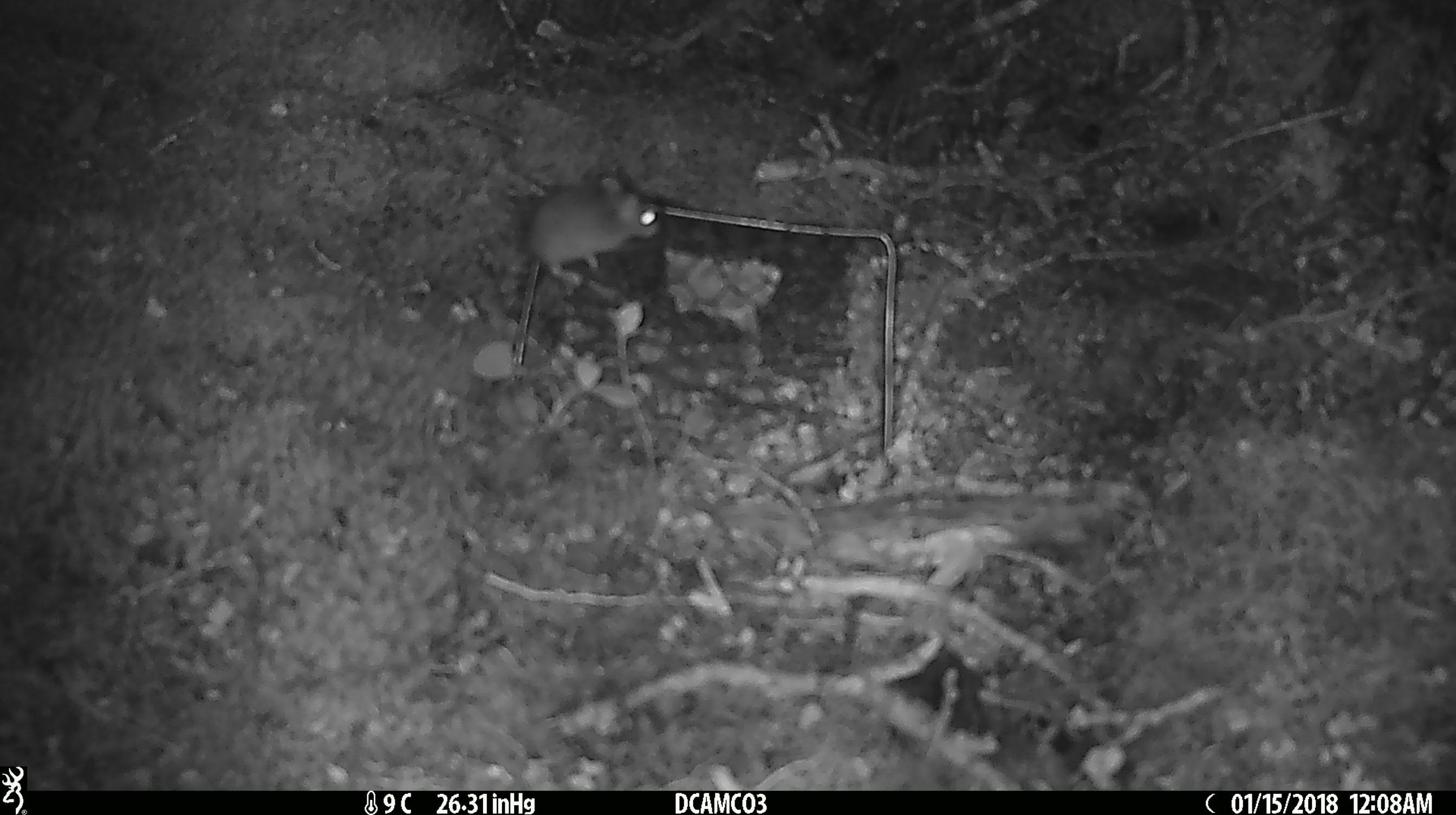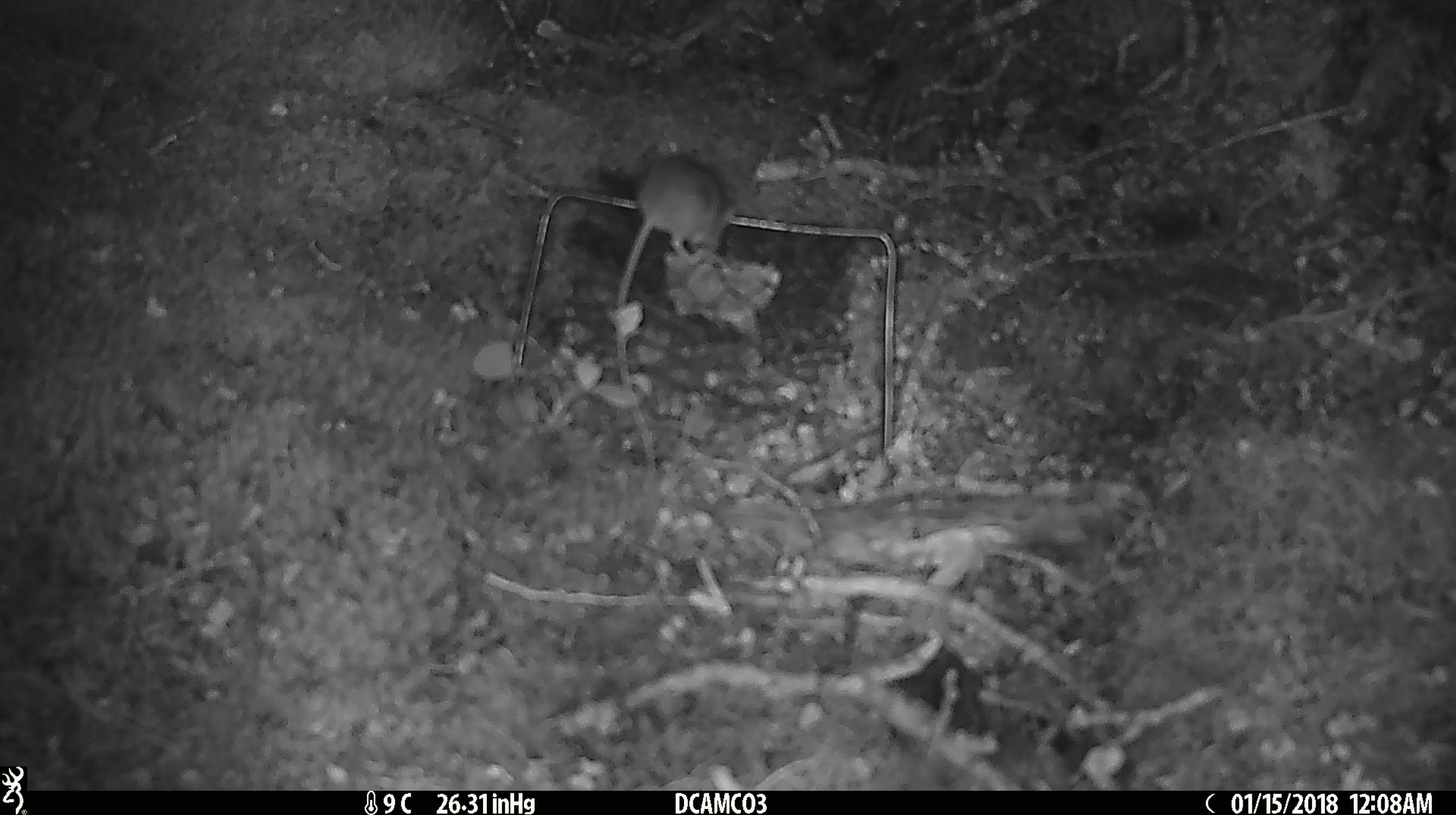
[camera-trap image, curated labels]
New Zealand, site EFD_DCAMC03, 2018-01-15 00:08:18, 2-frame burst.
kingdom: Animalia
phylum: Chordata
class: Mammalia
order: Rodentia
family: Muridae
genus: Mus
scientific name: Mus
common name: mouse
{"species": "mouse (Mus)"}